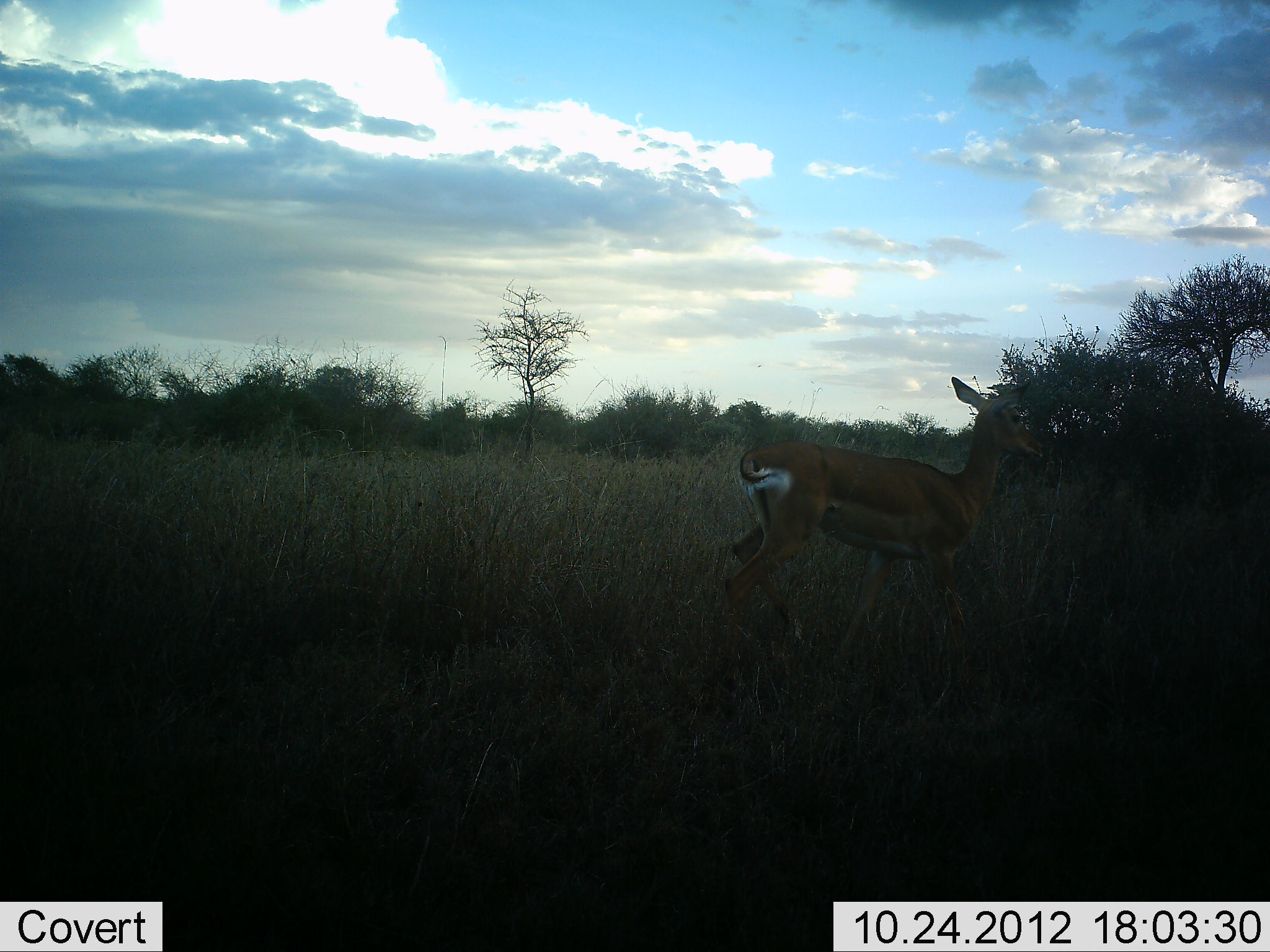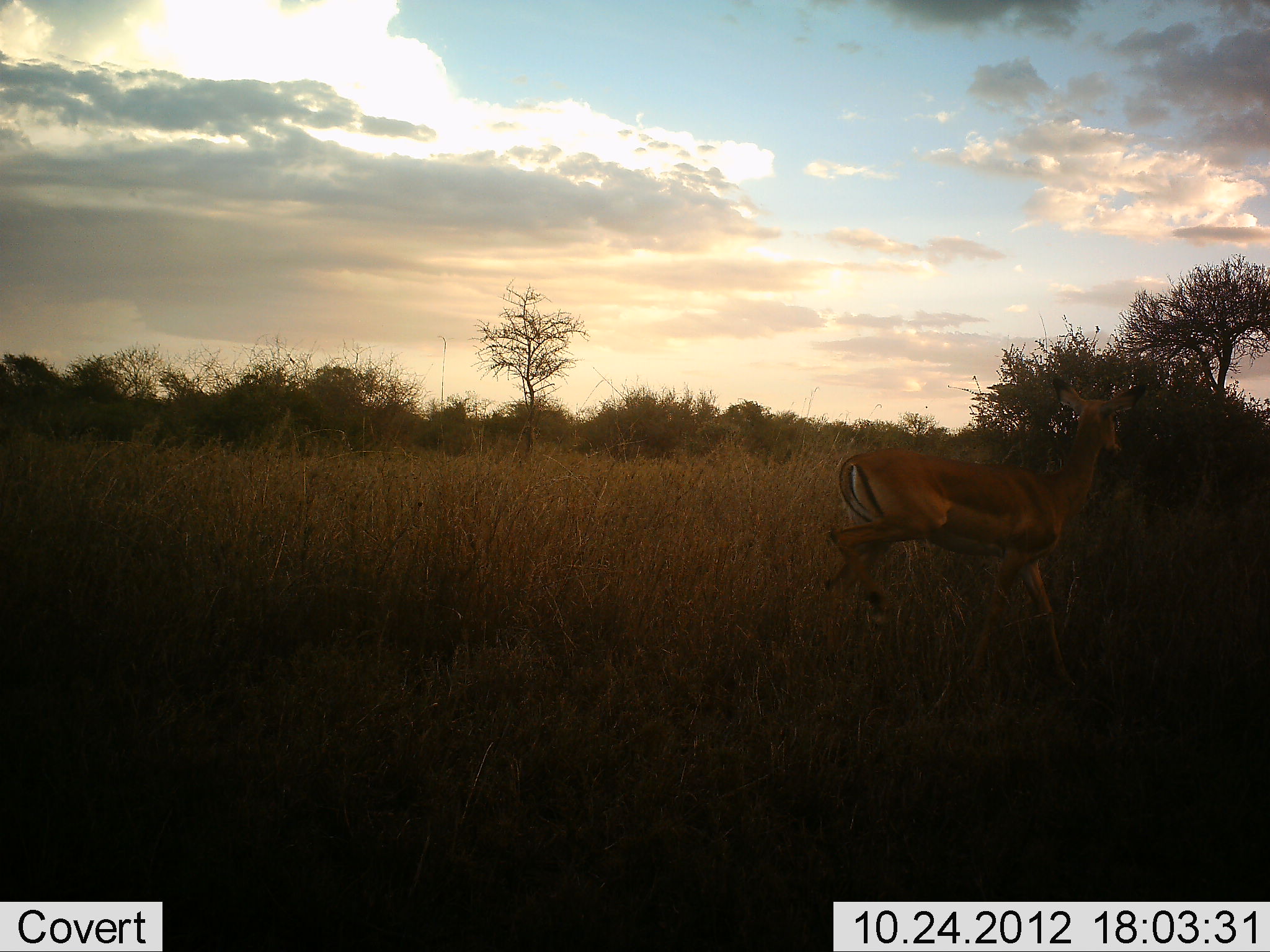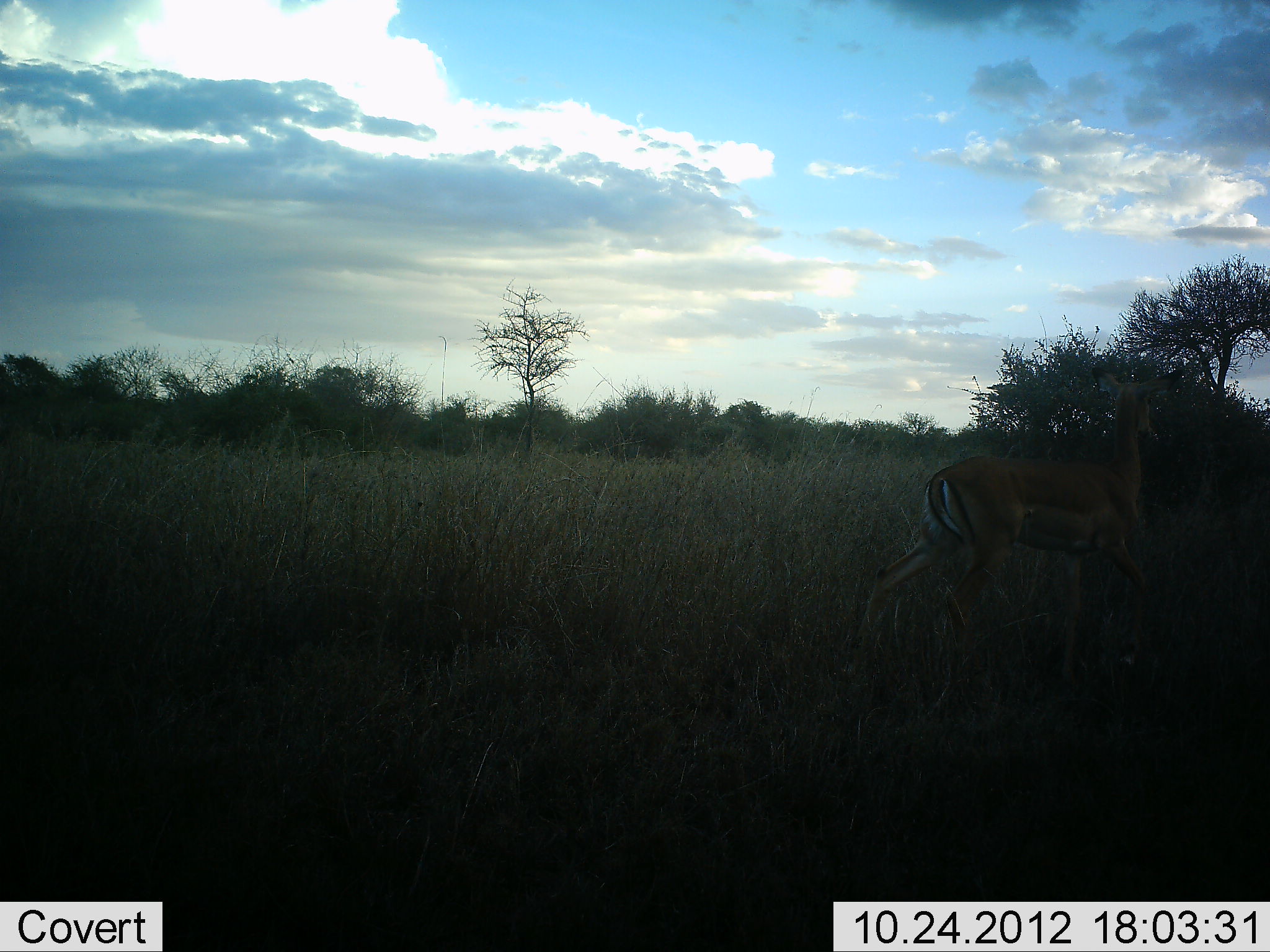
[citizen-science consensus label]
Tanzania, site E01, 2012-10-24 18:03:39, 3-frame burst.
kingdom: Animalia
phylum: Chordata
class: Mammalia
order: Artiodactyla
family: Bovidae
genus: Aepyceros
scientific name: Aepyceros melampus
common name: impala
Impala (Aepyceros melampus), count 1. Behavior (volunteer vote fractions): standing 10%, resting 0%, moving 100%, interacting 0%. Young present (vote fraction): 0%. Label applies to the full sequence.